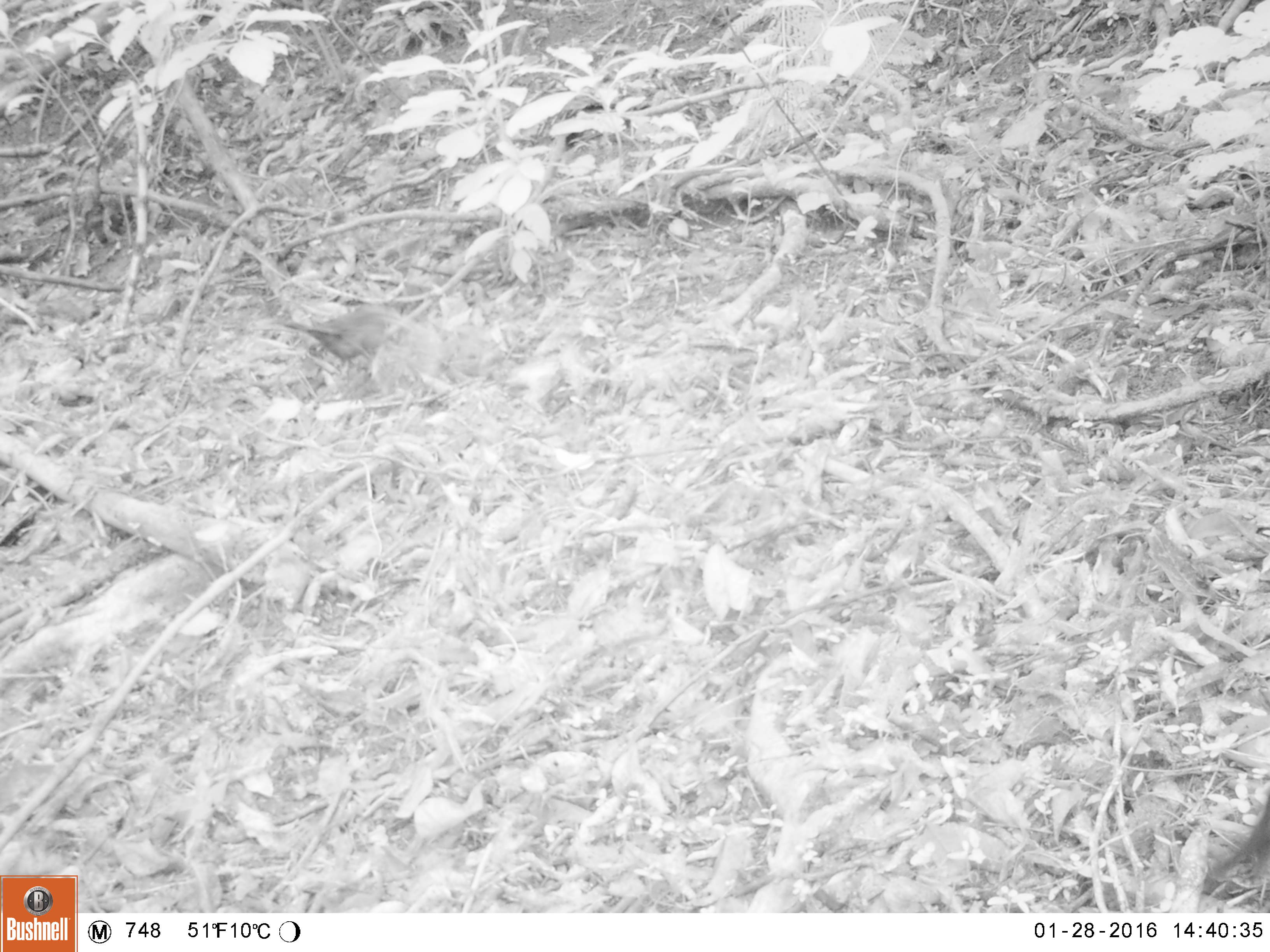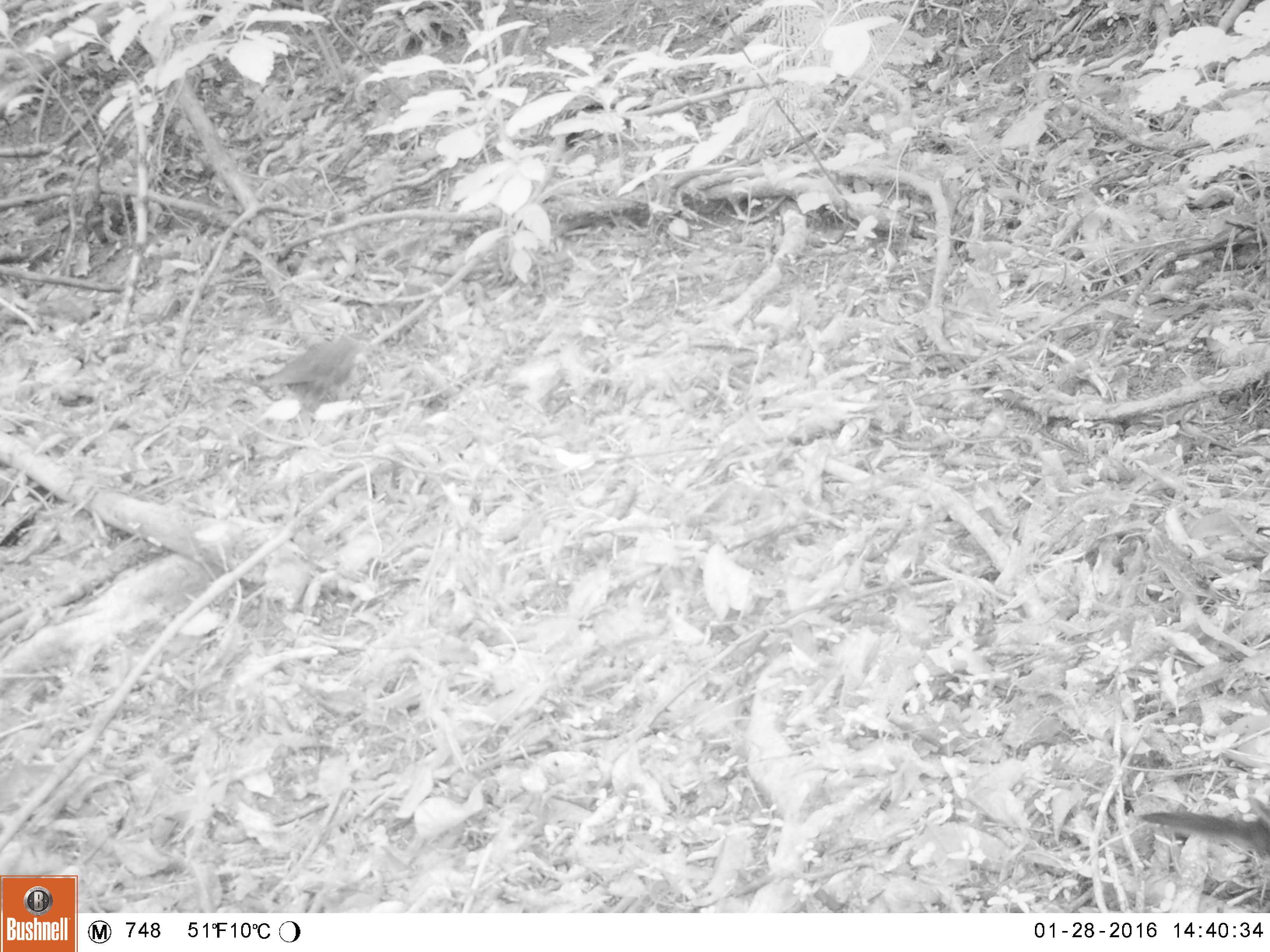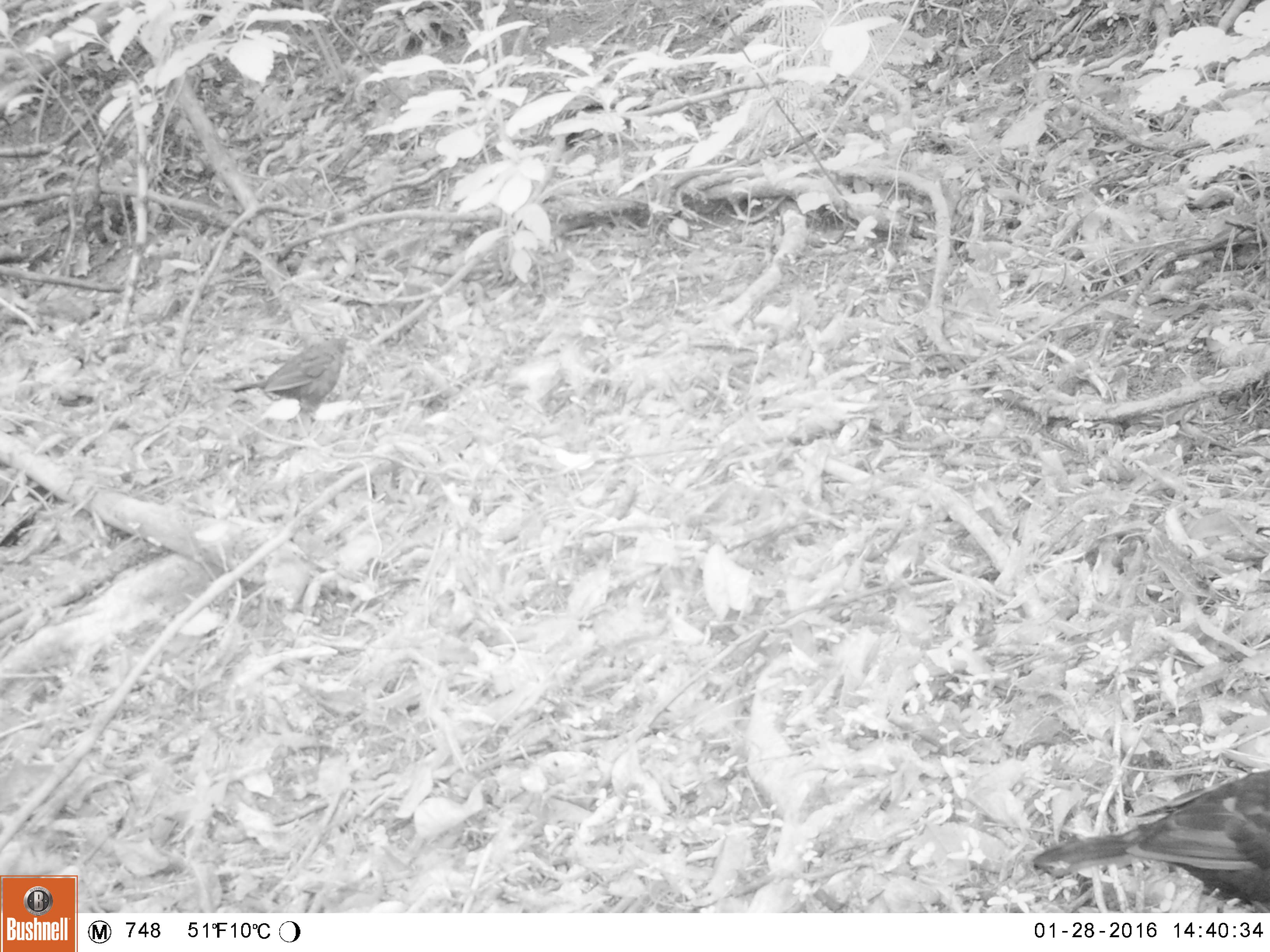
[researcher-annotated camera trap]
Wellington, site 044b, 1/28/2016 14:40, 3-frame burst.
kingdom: Animalia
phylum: Chordata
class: Aves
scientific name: Aves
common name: bird